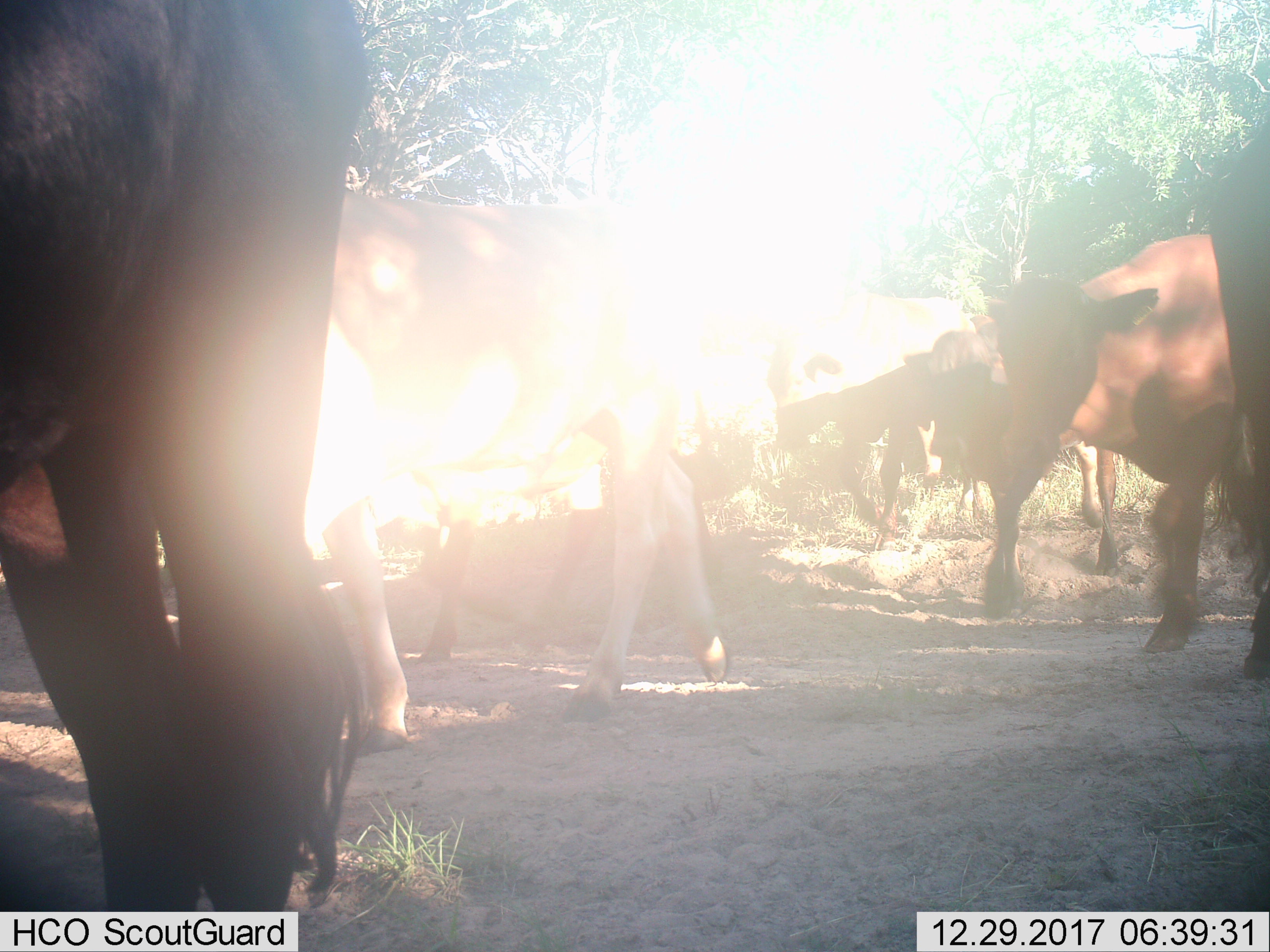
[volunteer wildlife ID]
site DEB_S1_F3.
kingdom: Animalia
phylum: Chordata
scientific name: Vertebrata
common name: domestic animal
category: domesticanimal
Domesticanimal (domestic animal) (Vertebrata), count 7. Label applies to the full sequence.